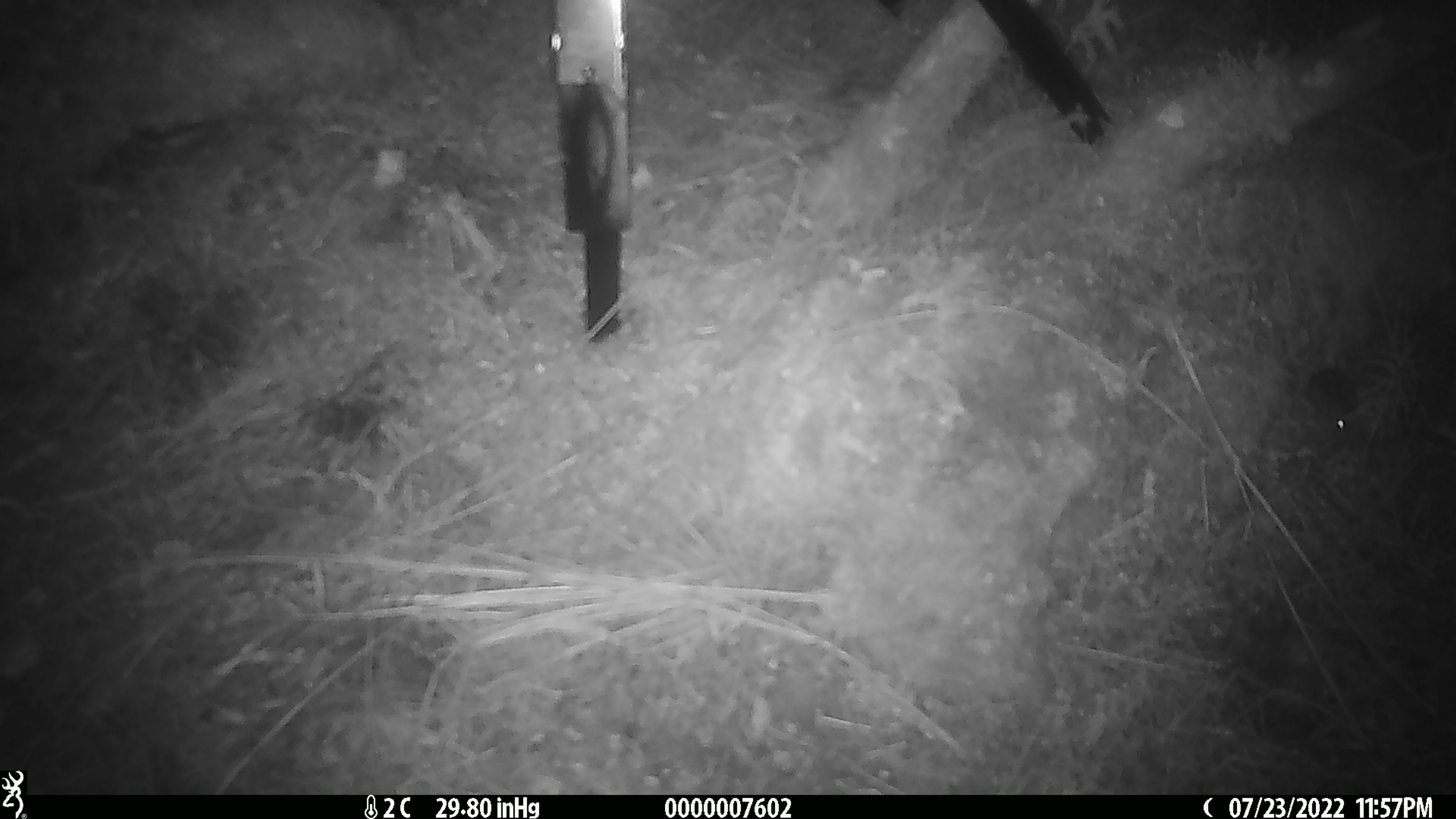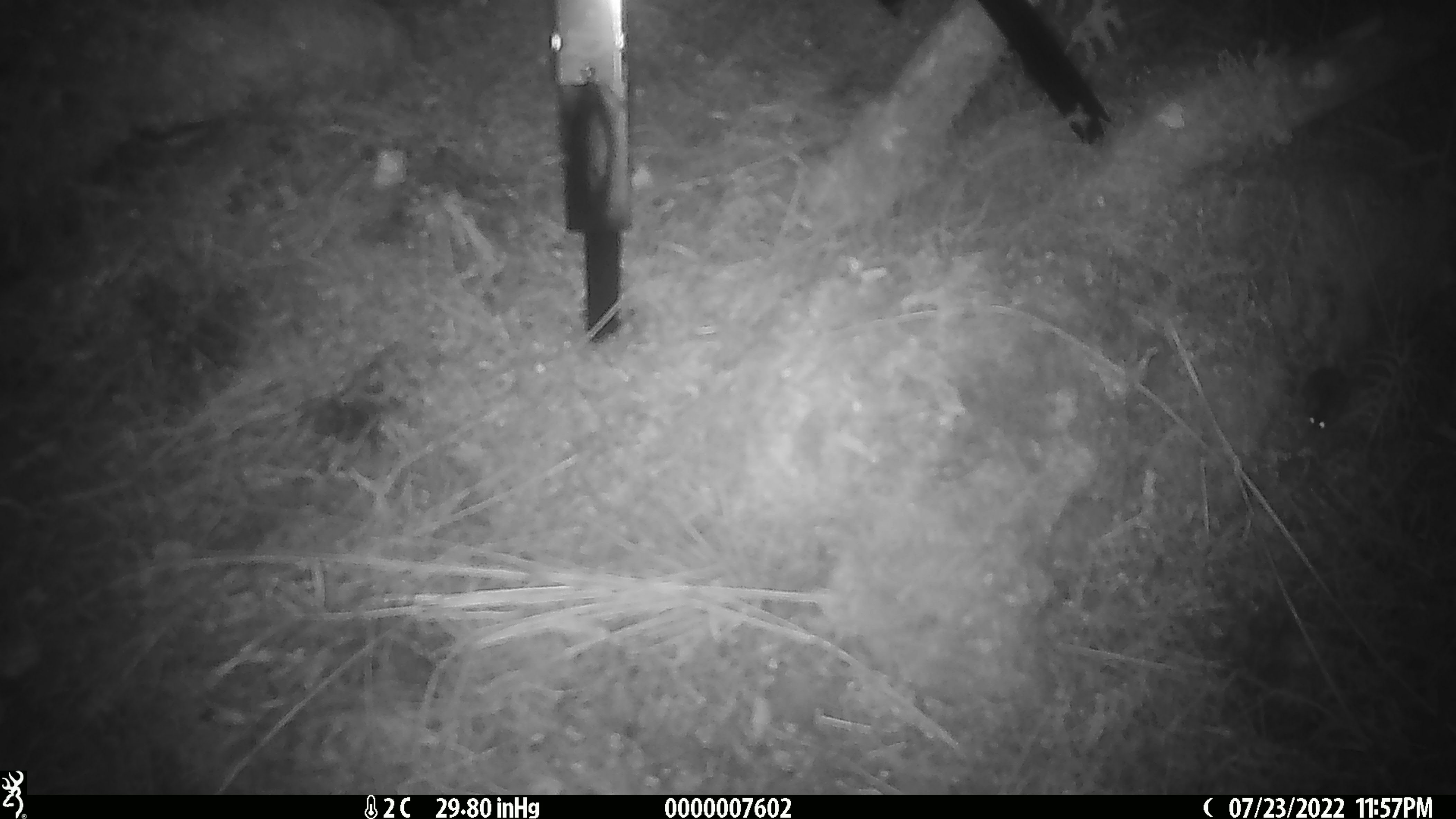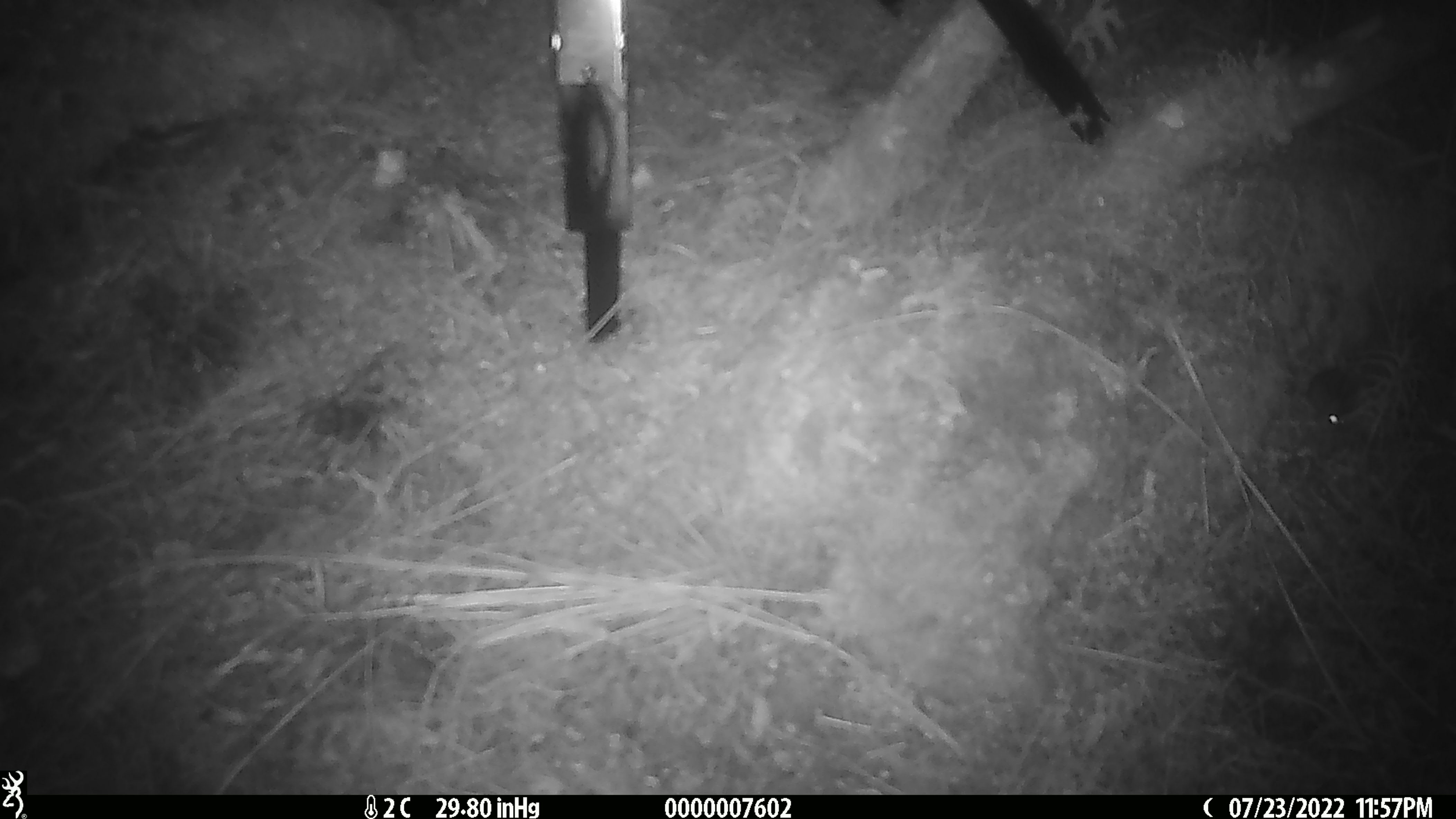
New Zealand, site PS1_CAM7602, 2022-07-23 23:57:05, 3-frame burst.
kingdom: Animalia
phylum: Chordata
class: Mammalia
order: Rodentia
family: Muridae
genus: Mus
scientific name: Mus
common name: mouse